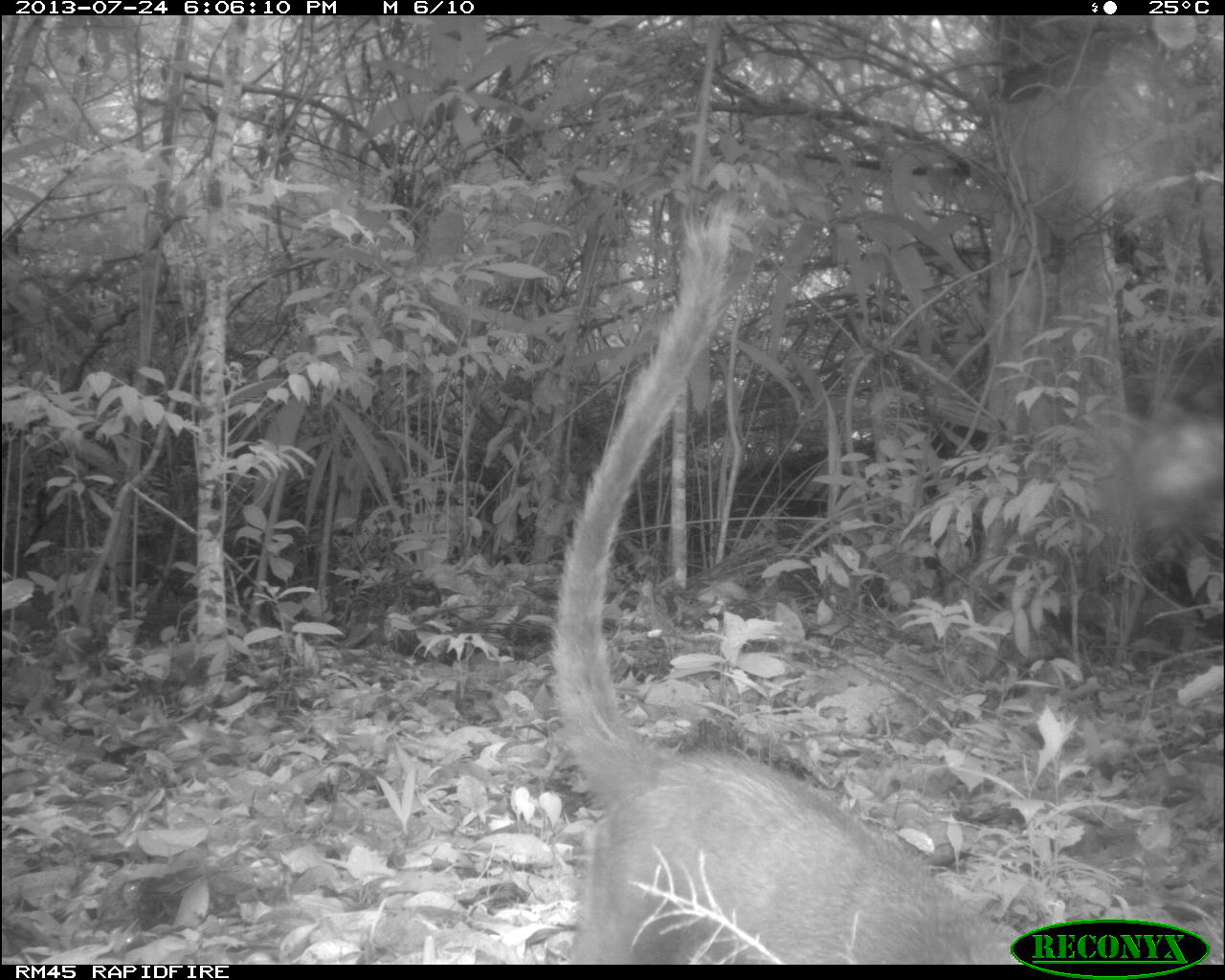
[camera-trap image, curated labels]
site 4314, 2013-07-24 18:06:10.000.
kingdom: Animalia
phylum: Chordata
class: Mammalia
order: Carnivora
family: Procyonidae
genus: Nasua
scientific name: Nasua narica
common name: white-nosed coati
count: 1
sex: male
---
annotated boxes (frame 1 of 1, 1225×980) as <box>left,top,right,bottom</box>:
nasua narica: <box>545,190,1020,963</box>